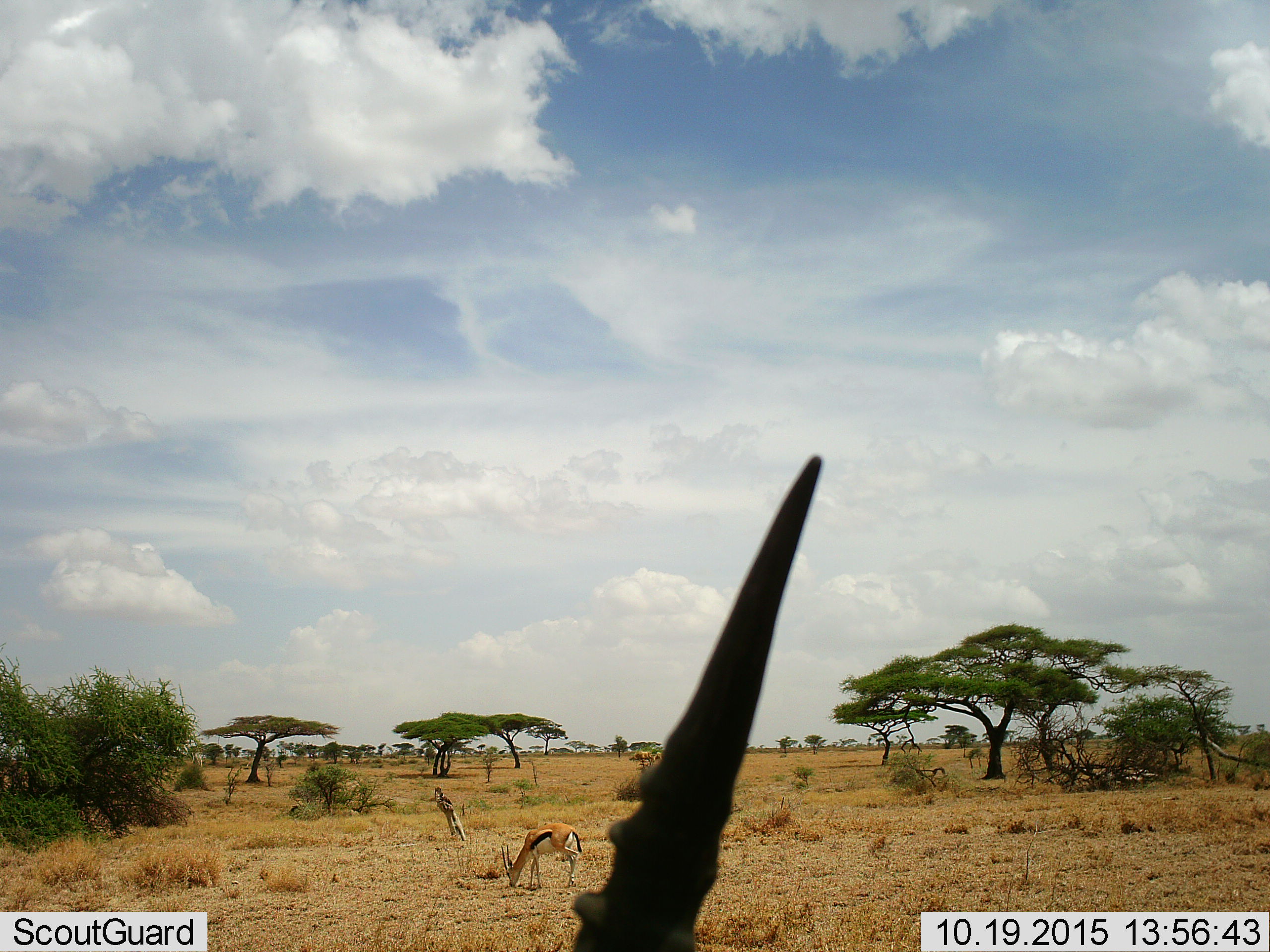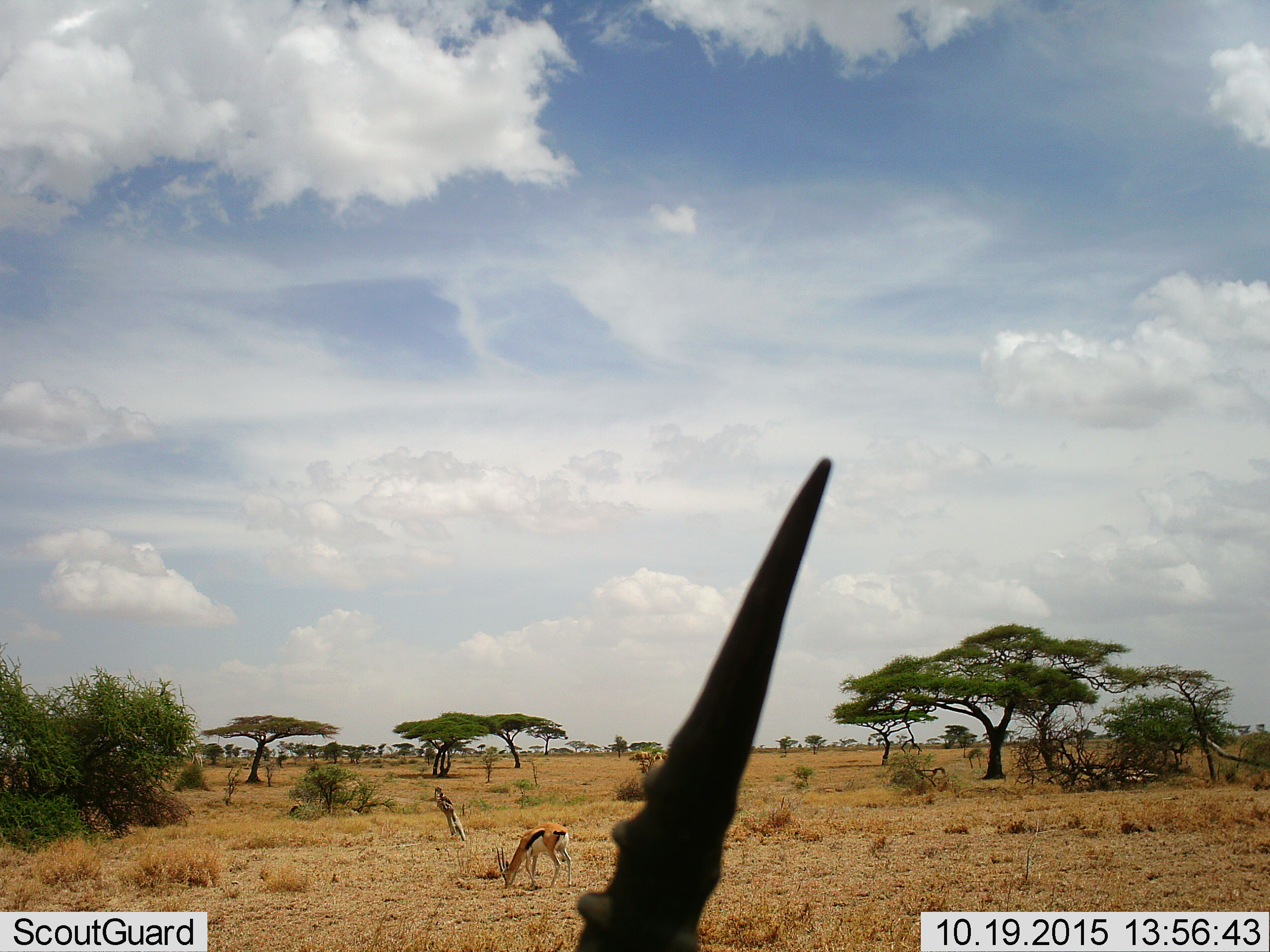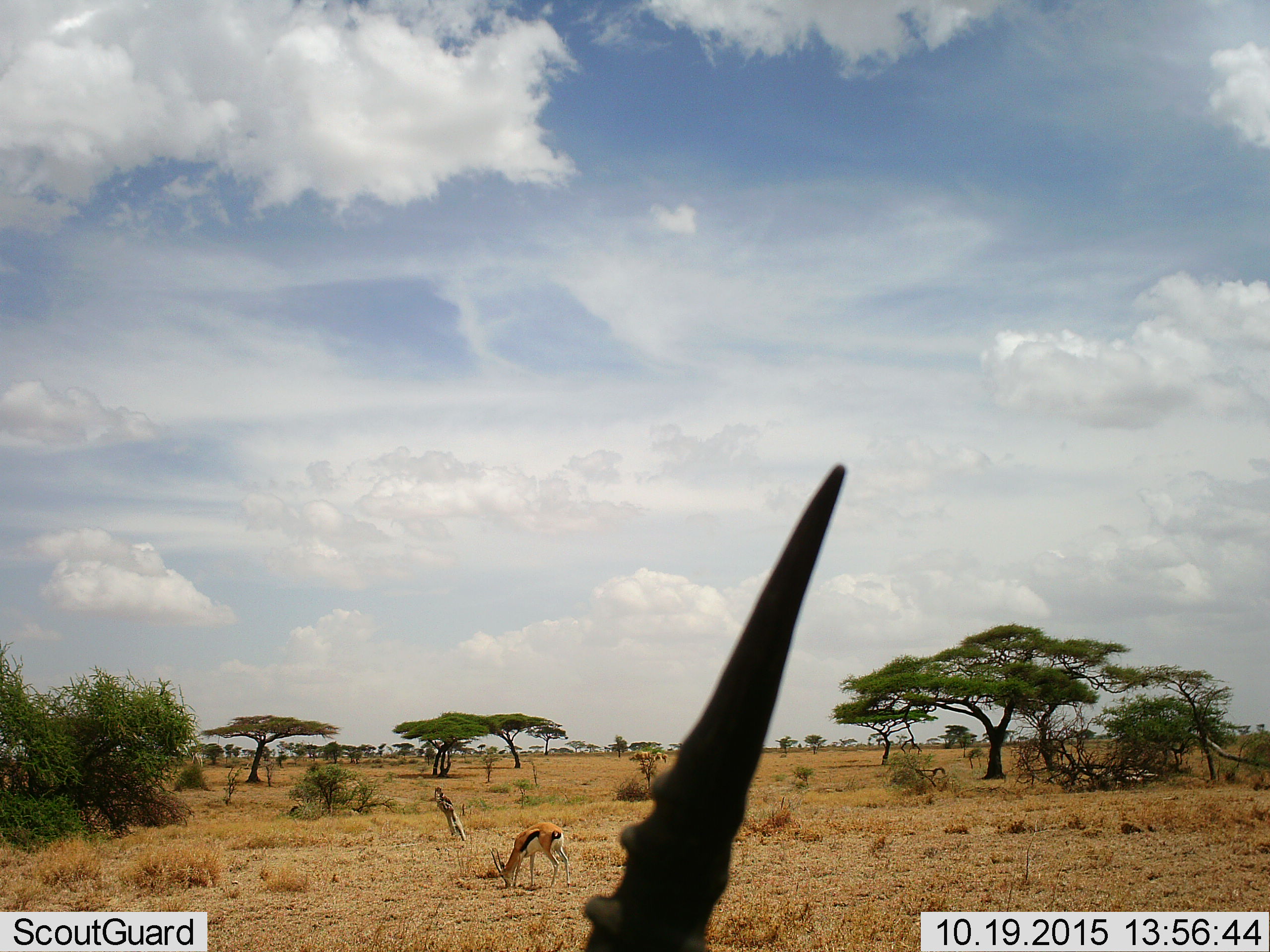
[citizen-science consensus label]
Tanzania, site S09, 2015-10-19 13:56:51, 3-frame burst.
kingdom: Animalia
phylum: Chordata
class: Mammalia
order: Artiodactyla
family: Bovidae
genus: Eudorcas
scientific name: Eudorcas thomsonii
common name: thomson's gazelle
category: gazellethomsons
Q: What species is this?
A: Gazellethomsons (thomson's gazelle) (Eudorcas thomsonii).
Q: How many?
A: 2.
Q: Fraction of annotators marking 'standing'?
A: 25%.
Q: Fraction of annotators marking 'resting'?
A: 0%.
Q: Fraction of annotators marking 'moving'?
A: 25%.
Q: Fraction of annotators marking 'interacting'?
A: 0%.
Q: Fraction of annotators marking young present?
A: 0%.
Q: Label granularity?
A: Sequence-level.